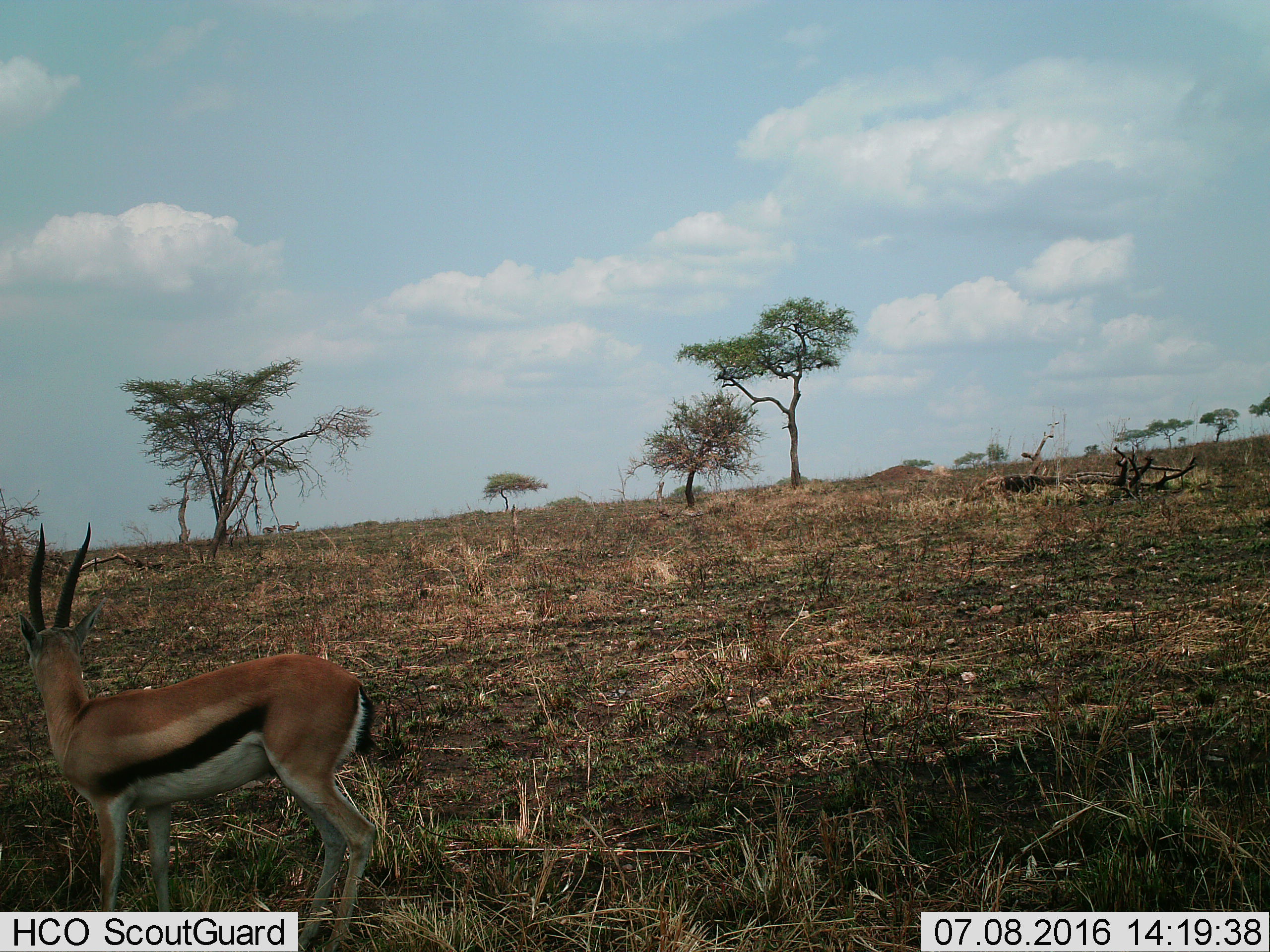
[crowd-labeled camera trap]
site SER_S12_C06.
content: unidentified animal